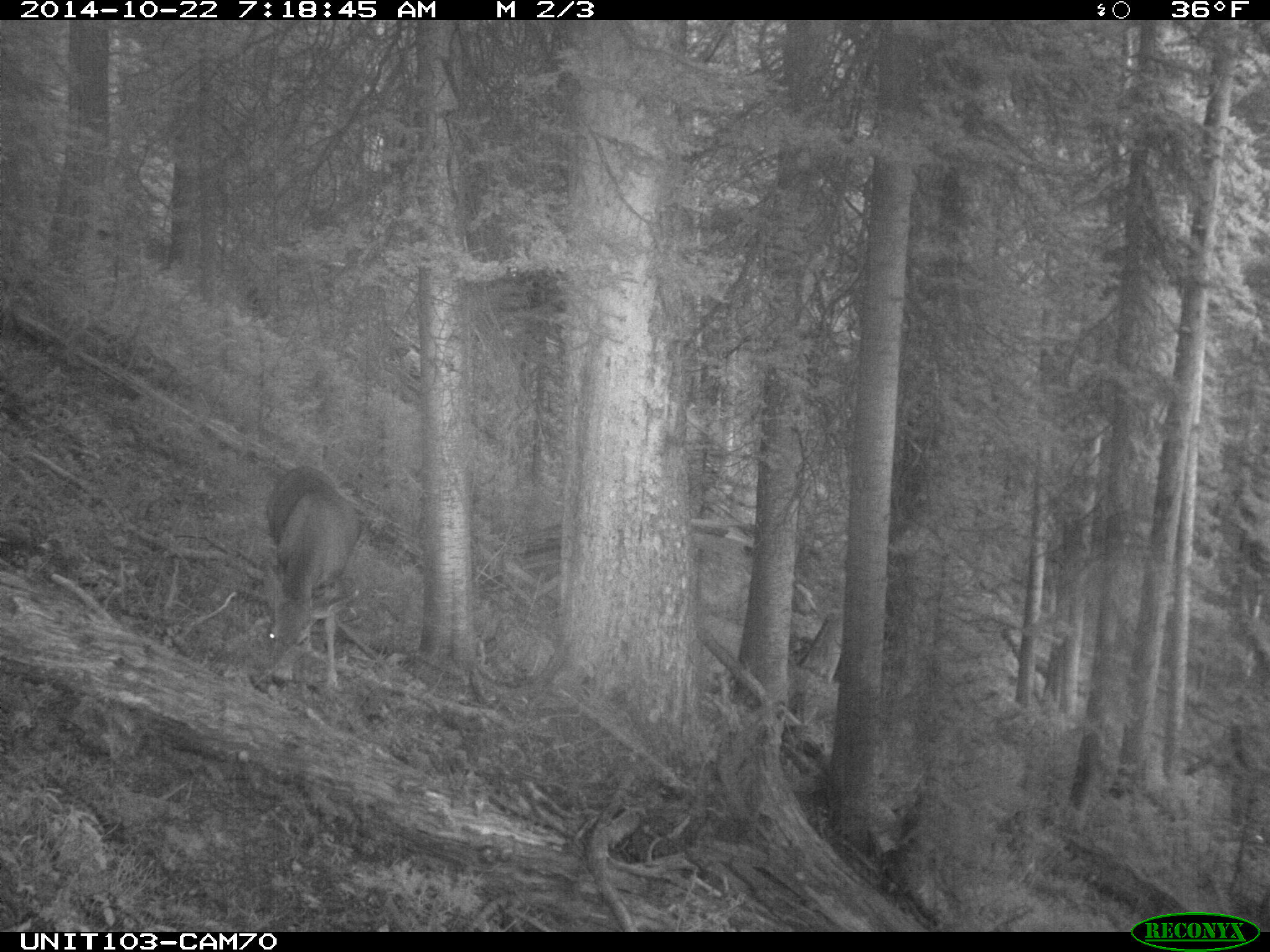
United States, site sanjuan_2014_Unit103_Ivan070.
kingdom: Animalia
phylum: Chordata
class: Mammalia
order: Artiodactyla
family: Cervidae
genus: Odocoileus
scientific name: Odocoileus hemionus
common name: mule deer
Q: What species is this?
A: Odocoileus hemionus (mule deer).